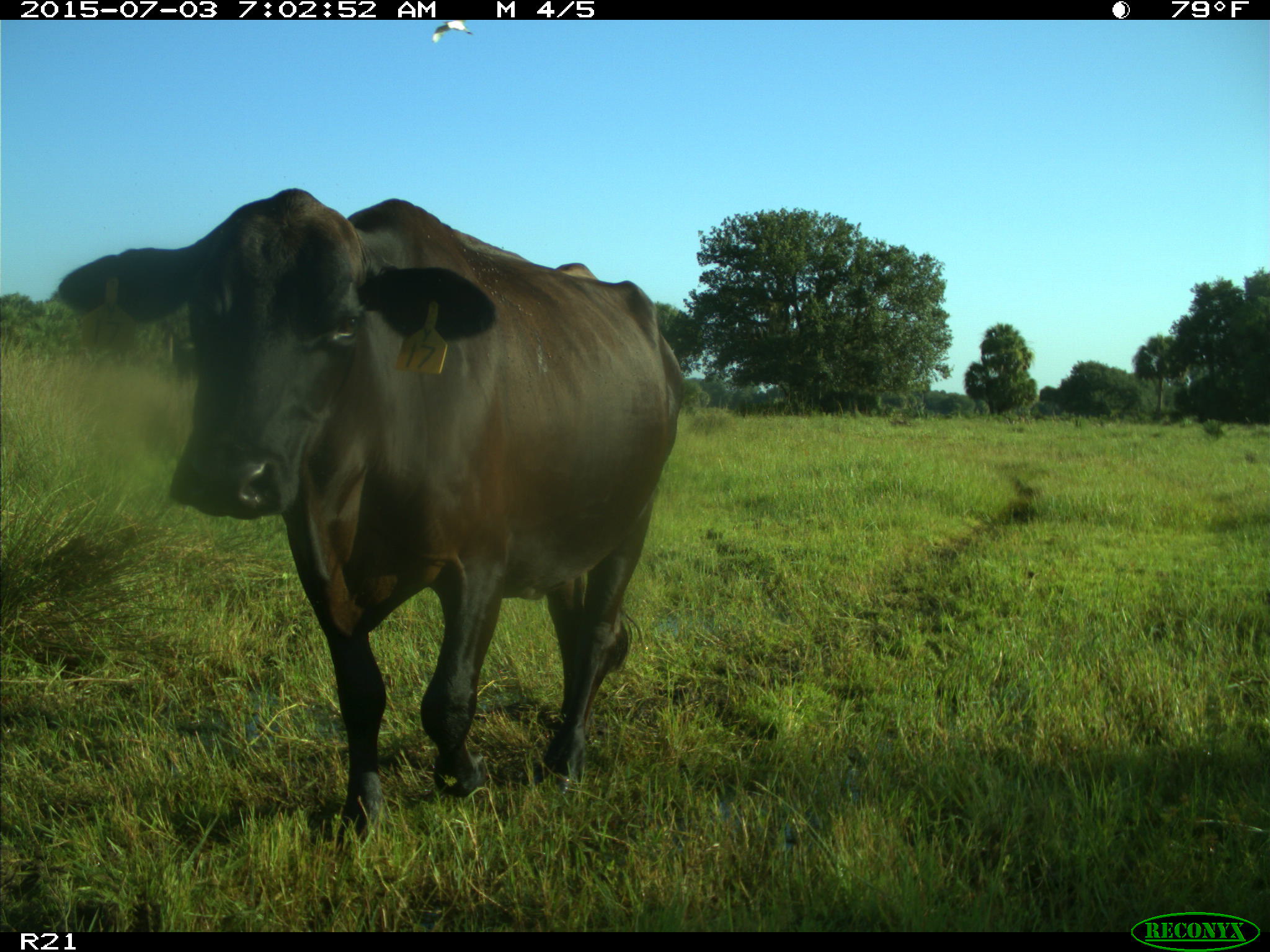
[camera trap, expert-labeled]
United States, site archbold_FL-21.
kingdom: Animalia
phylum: Chordata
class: Mammalia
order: Artiodactyla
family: Bovidae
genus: Bos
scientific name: Bos taurus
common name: domestic cow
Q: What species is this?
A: Bos taurus (domestic cow).